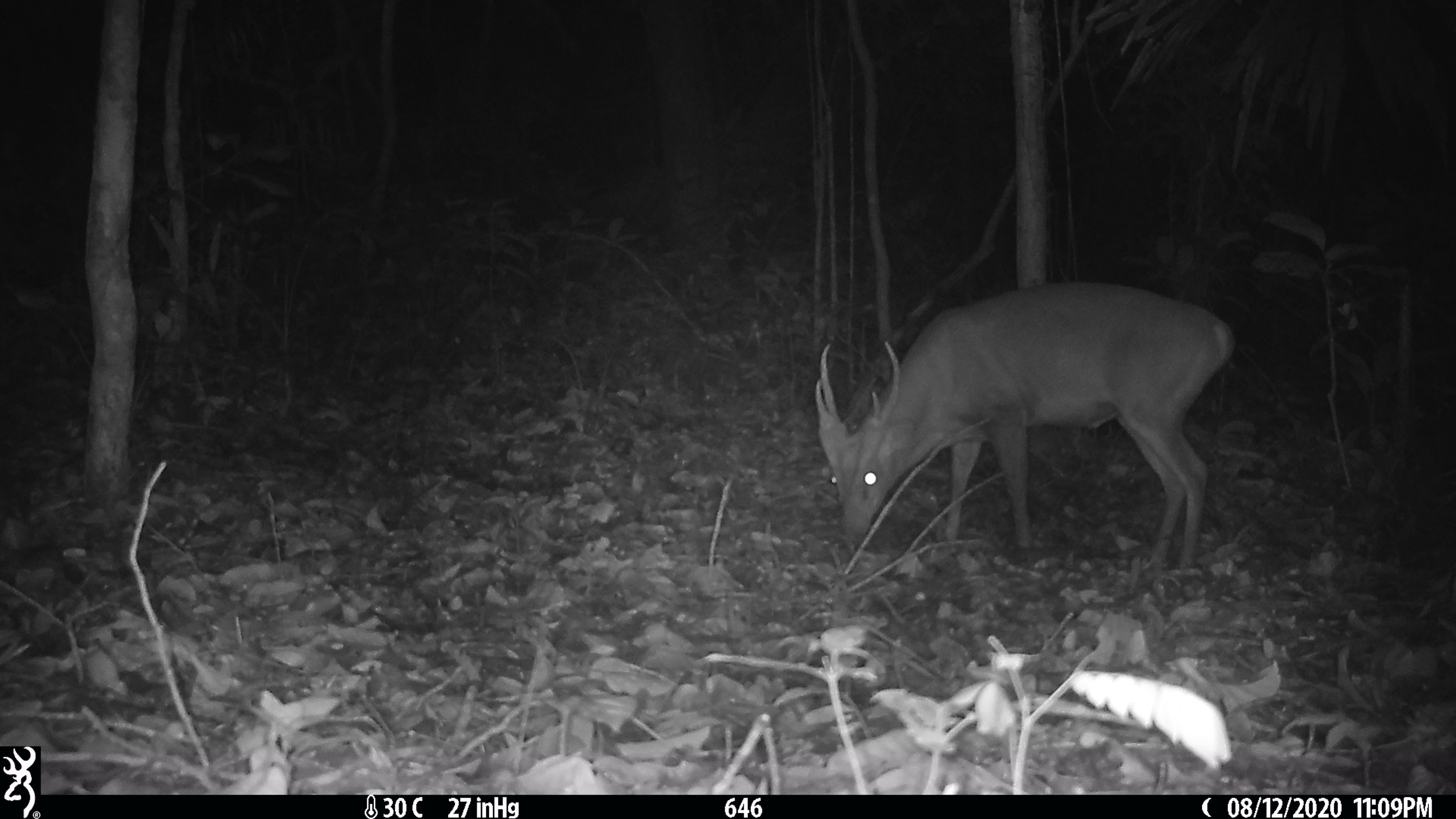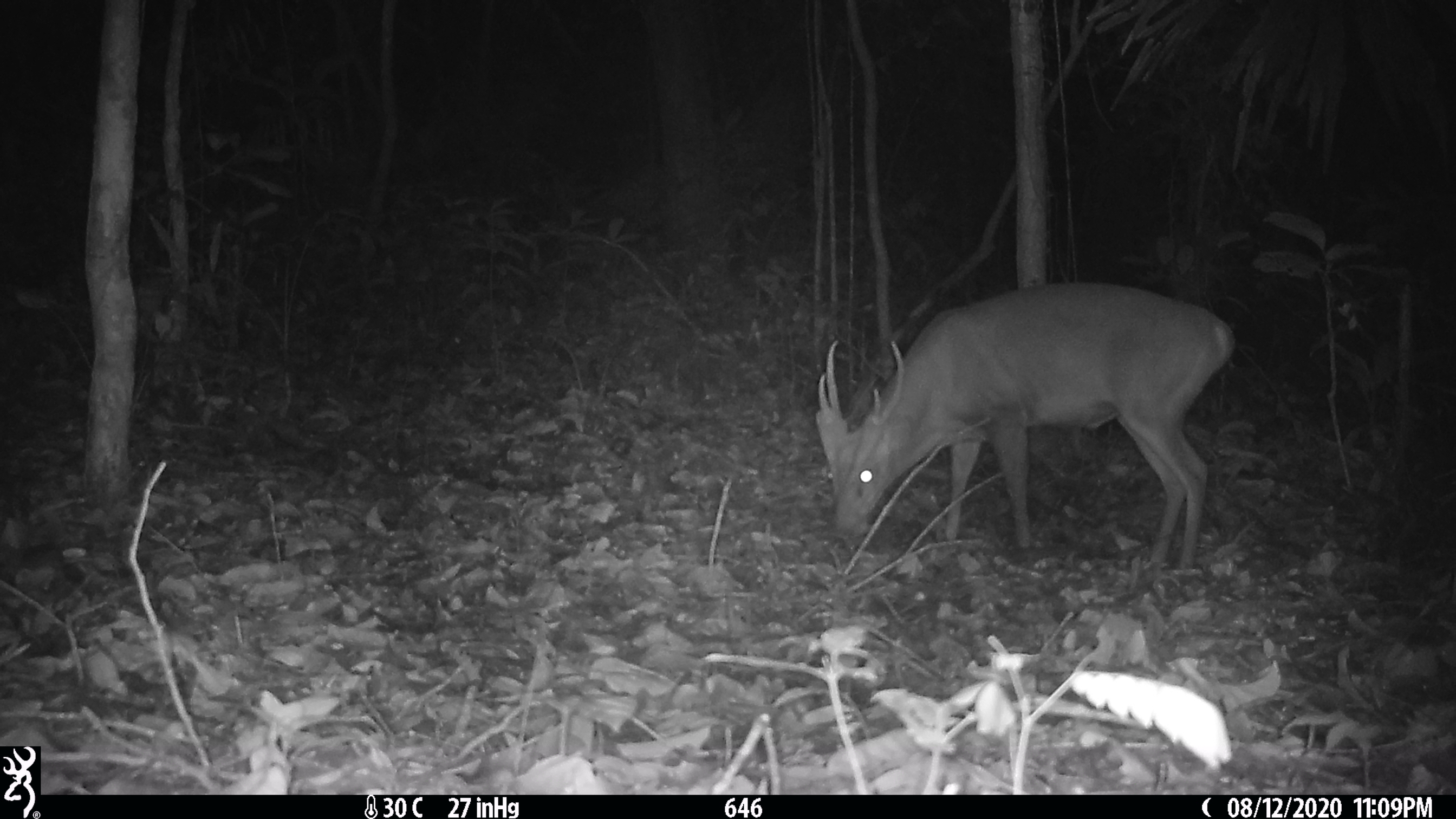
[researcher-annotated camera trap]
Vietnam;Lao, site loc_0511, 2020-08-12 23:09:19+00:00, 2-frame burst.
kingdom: Animalia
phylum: Chordata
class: Mammalia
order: Artiodactyla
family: Cervidae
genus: Muntiacus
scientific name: Muntiacus vuquangensis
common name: large-antlered muntjac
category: large antlered muntjac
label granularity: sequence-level